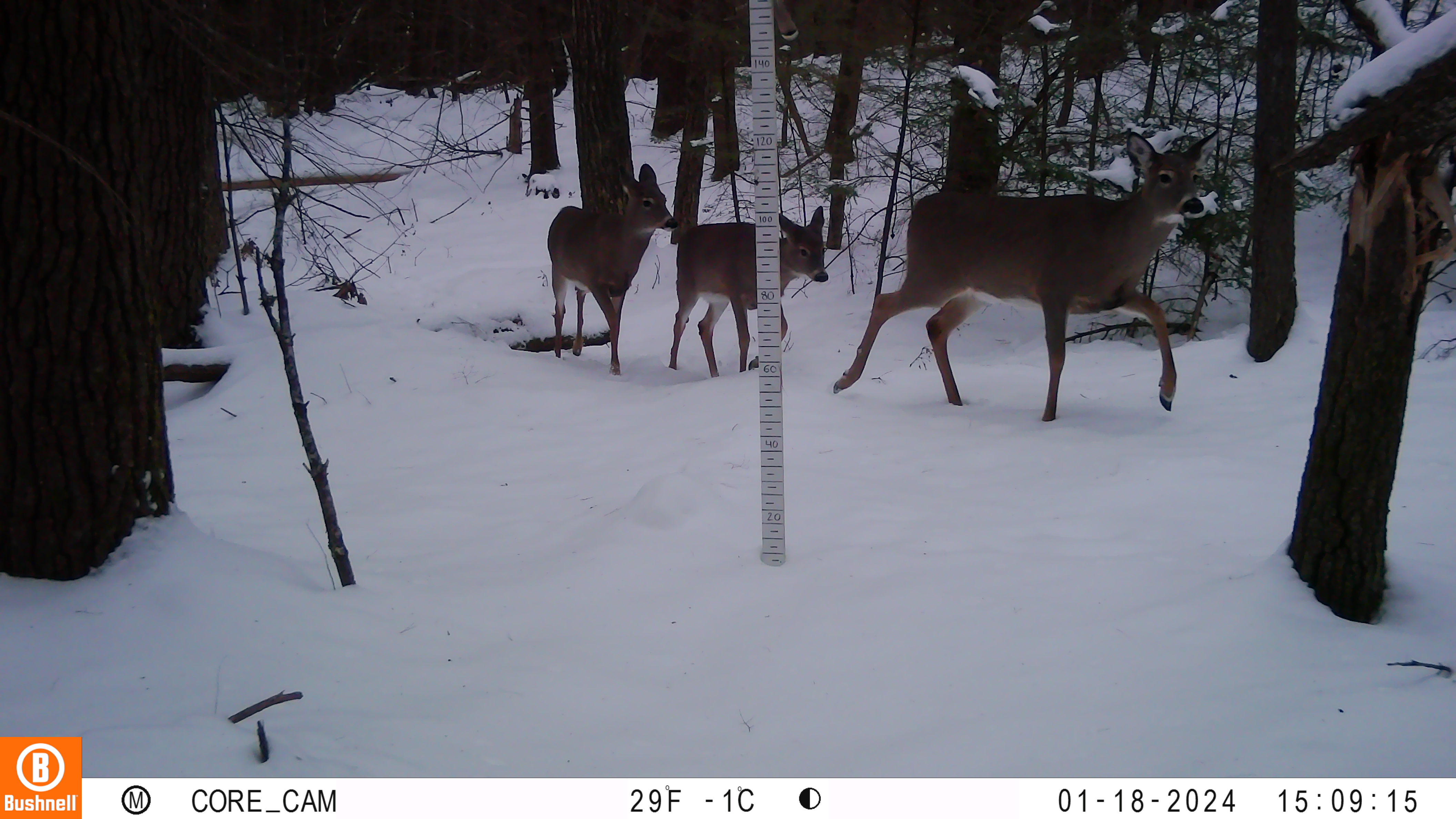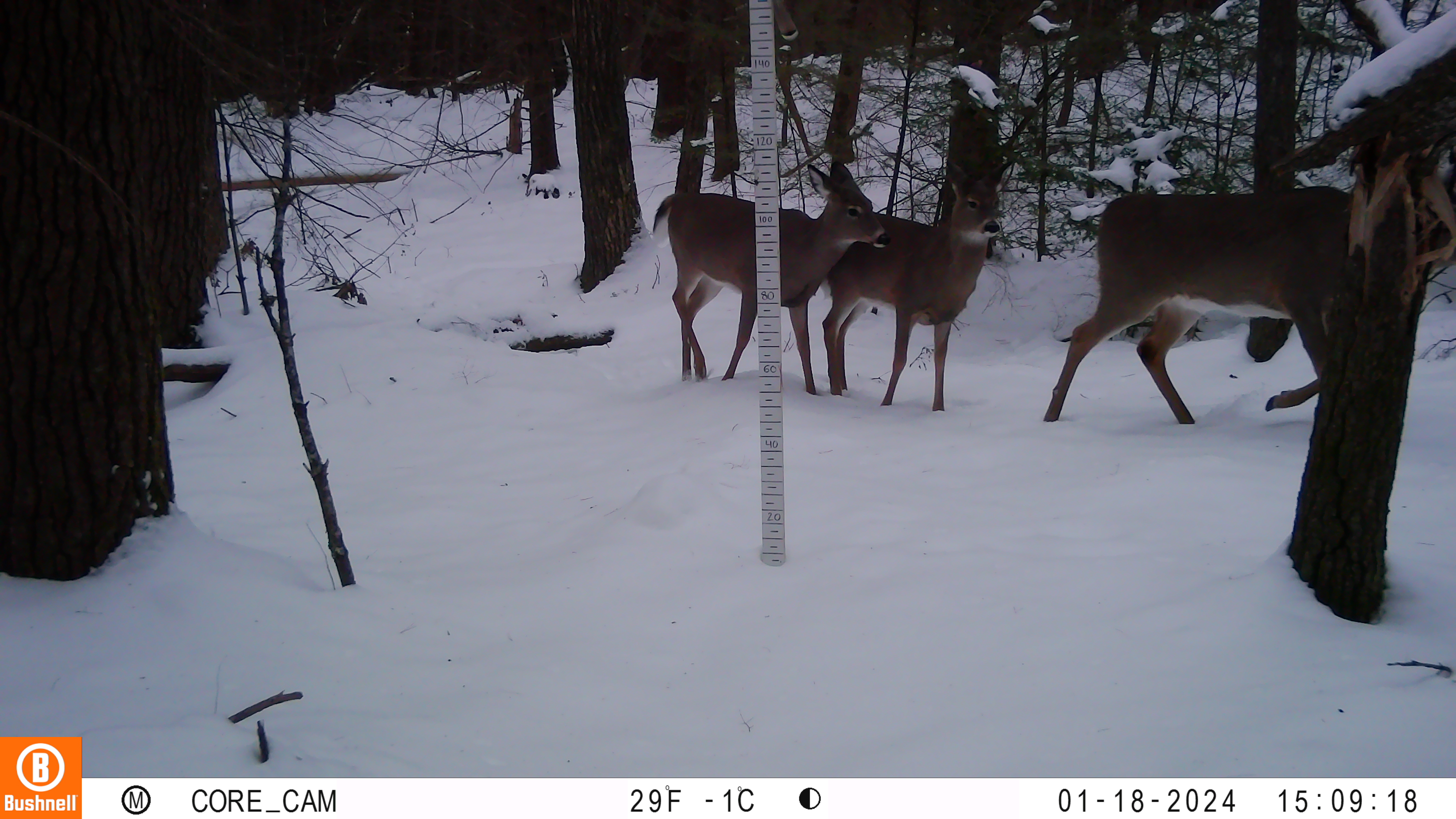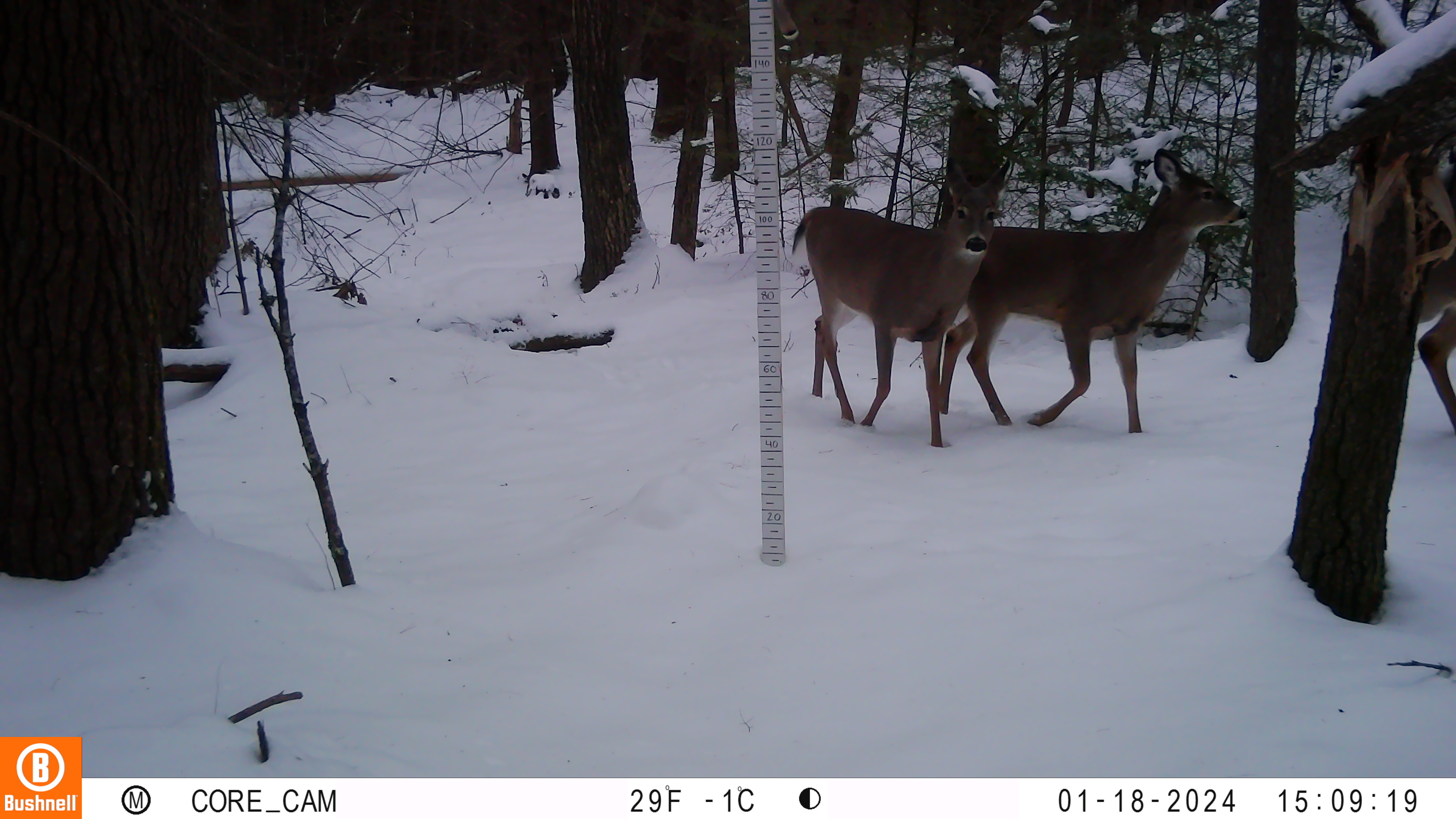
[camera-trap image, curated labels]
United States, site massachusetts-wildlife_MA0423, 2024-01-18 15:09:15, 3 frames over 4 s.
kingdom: Animalia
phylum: Chordata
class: Mammalia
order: Artiodactyla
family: Cervidae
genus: Odocoileus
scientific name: Odocoileus virginianus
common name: white-tailed deer